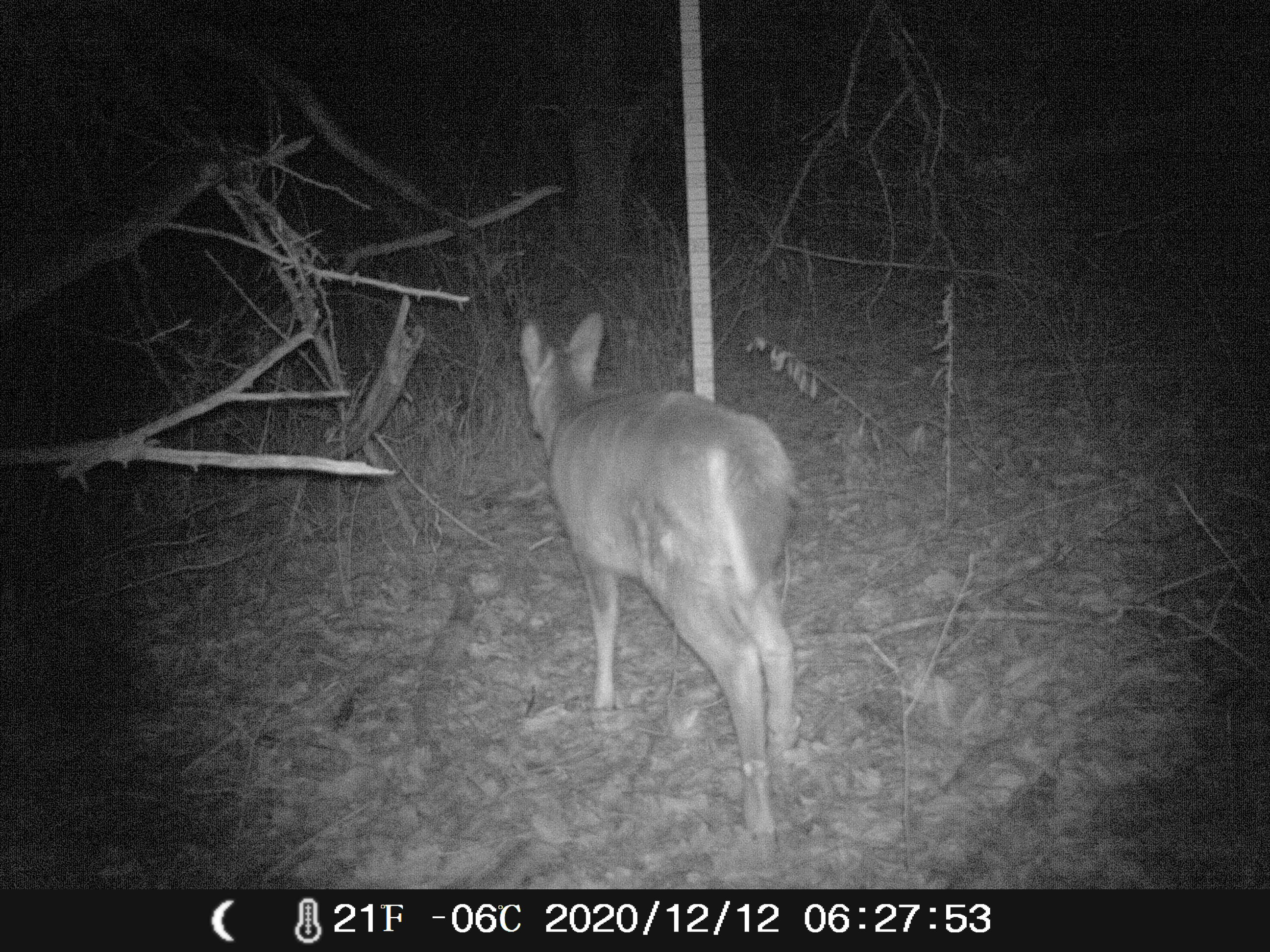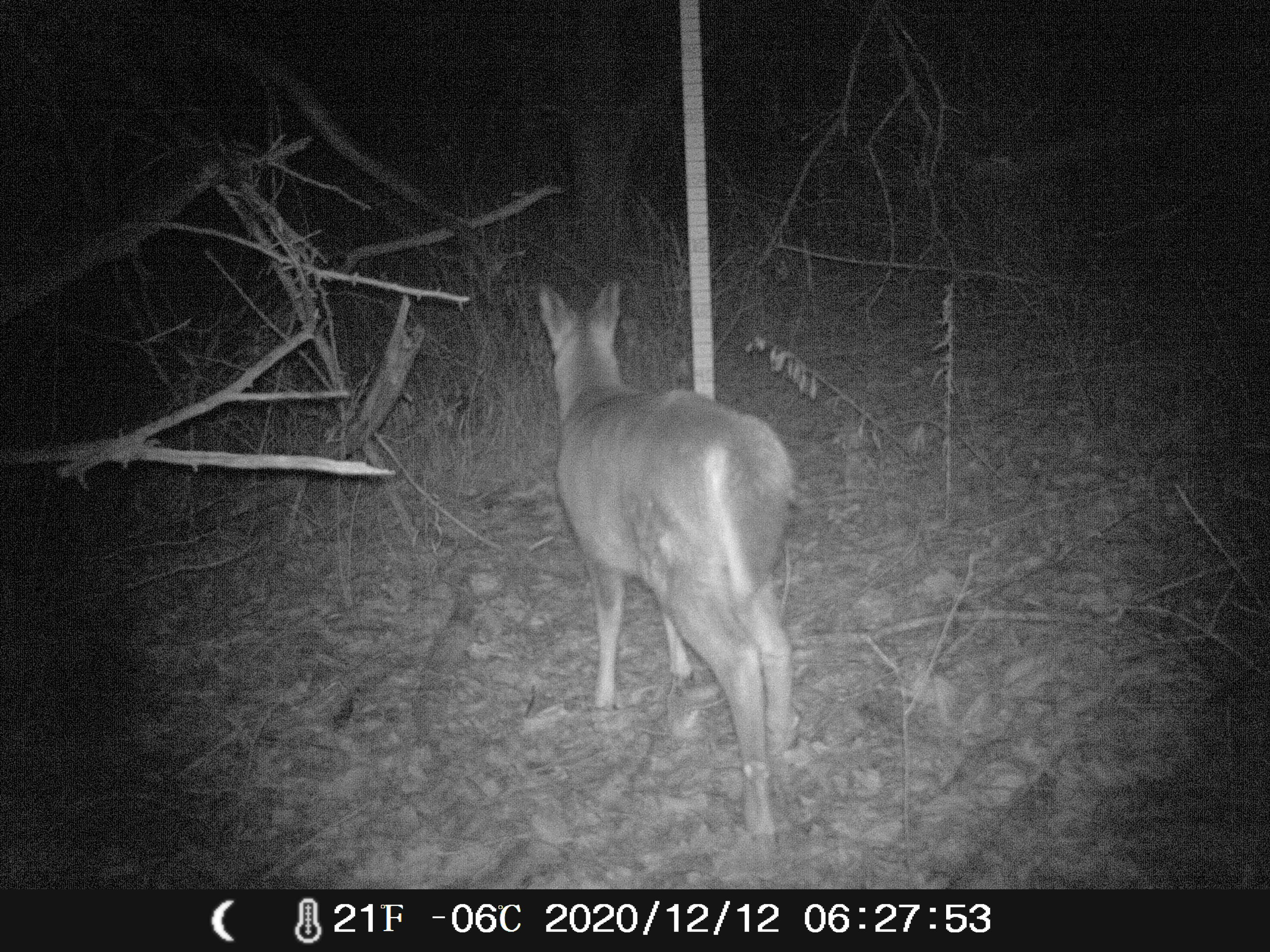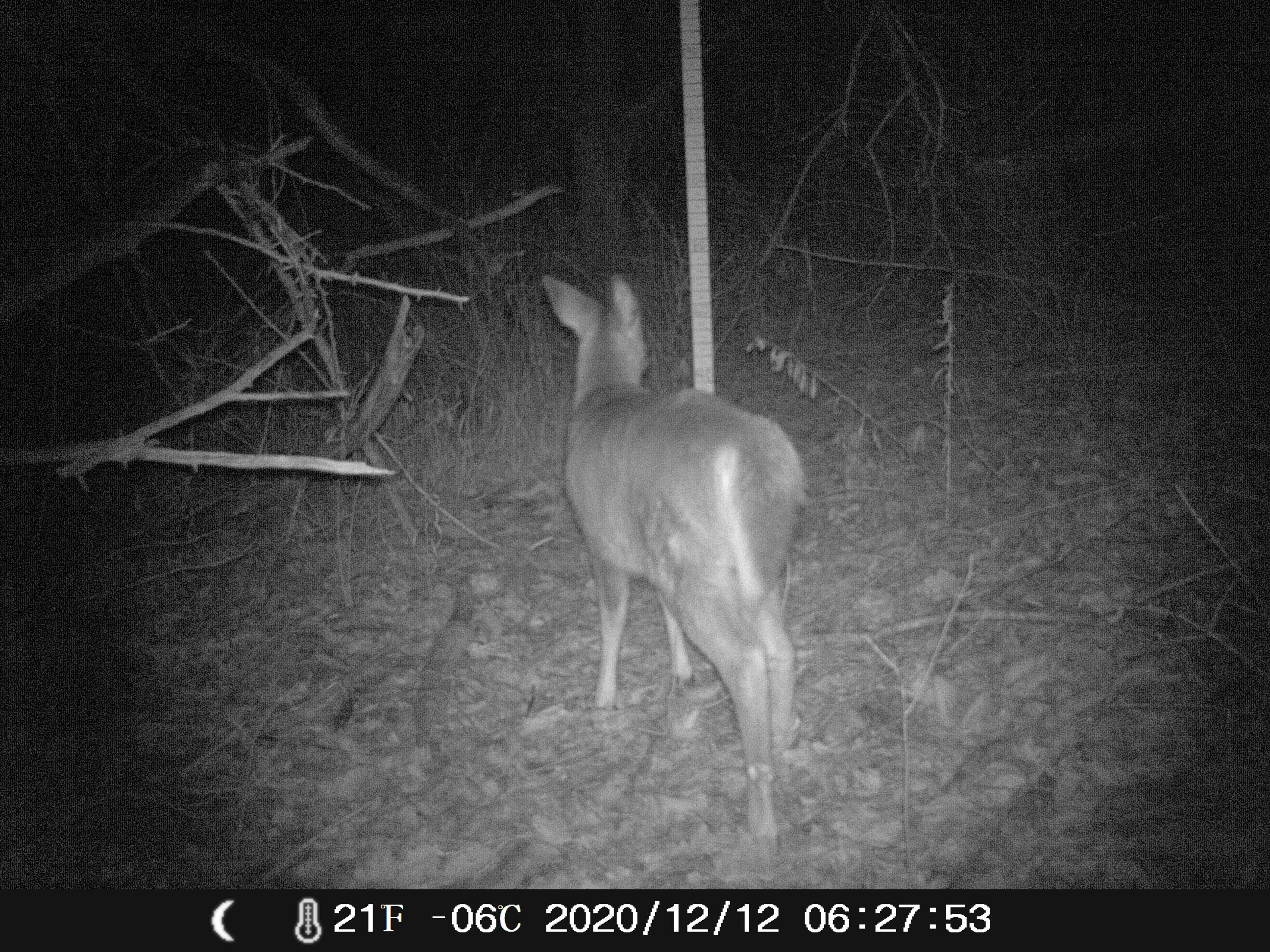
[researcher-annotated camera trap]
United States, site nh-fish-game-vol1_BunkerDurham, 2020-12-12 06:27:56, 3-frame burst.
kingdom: Animalia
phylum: Chordata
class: Mammalia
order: Artiodactyla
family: Cervidae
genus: Odocoileus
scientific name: Odocoileus virginianus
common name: white-tailed deer